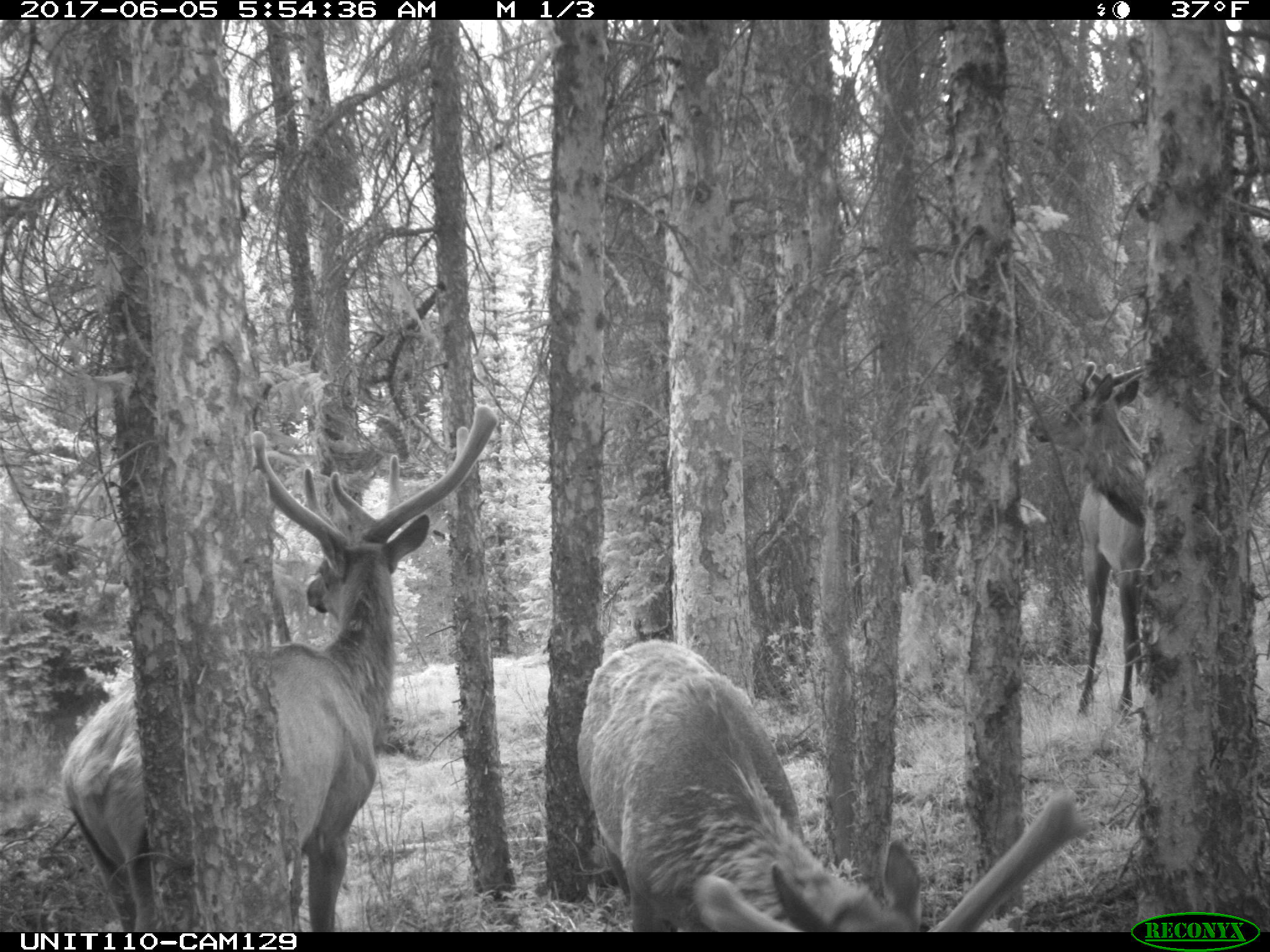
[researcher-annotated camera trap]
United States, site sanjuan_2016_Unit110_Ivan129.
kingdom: Animalia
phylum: Chordata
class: Mammalia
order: Artiodactyla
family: Cervidae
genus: Cervus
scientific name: Cervus elaphus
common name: red deer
Cervus elaphus (red deer).